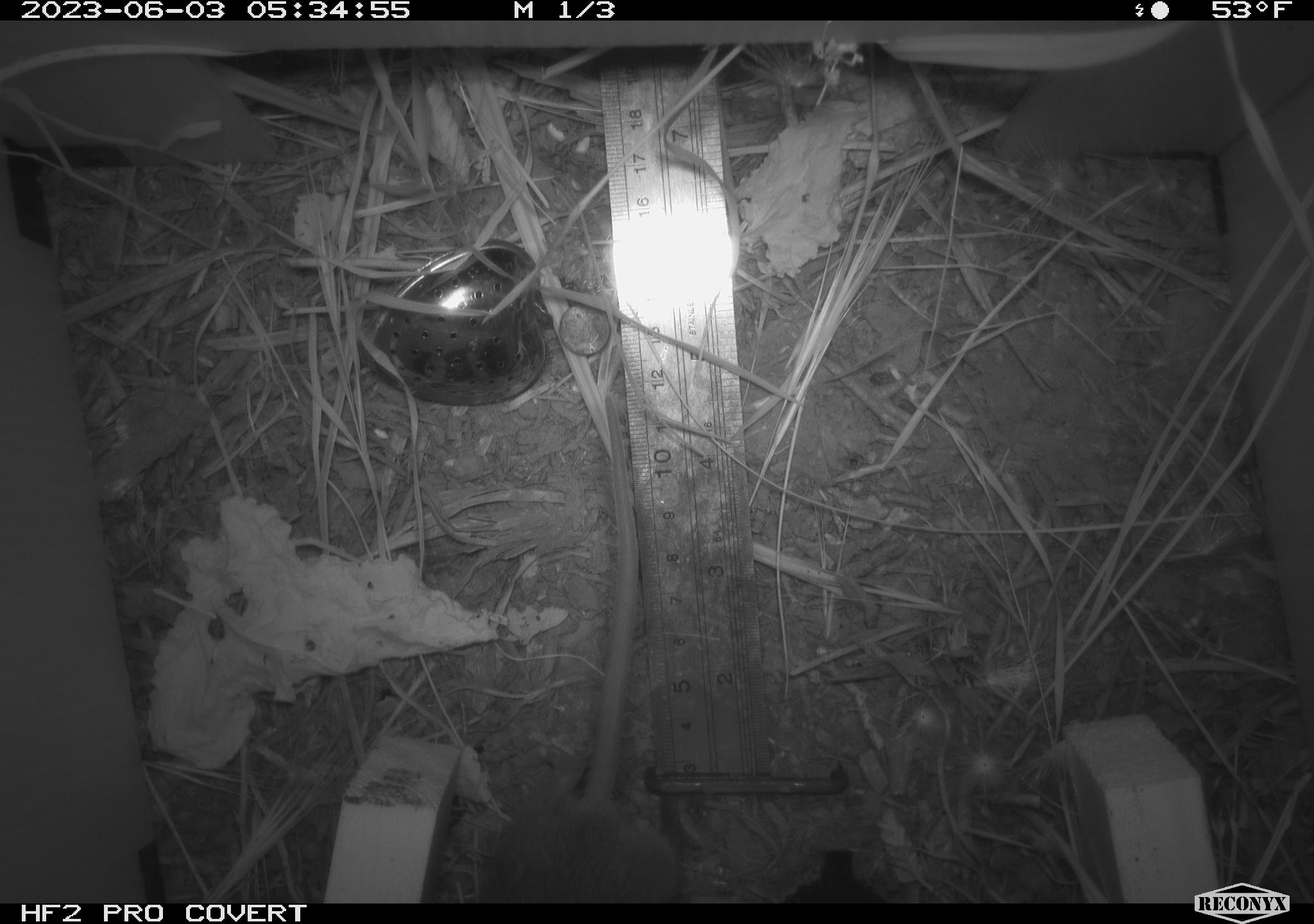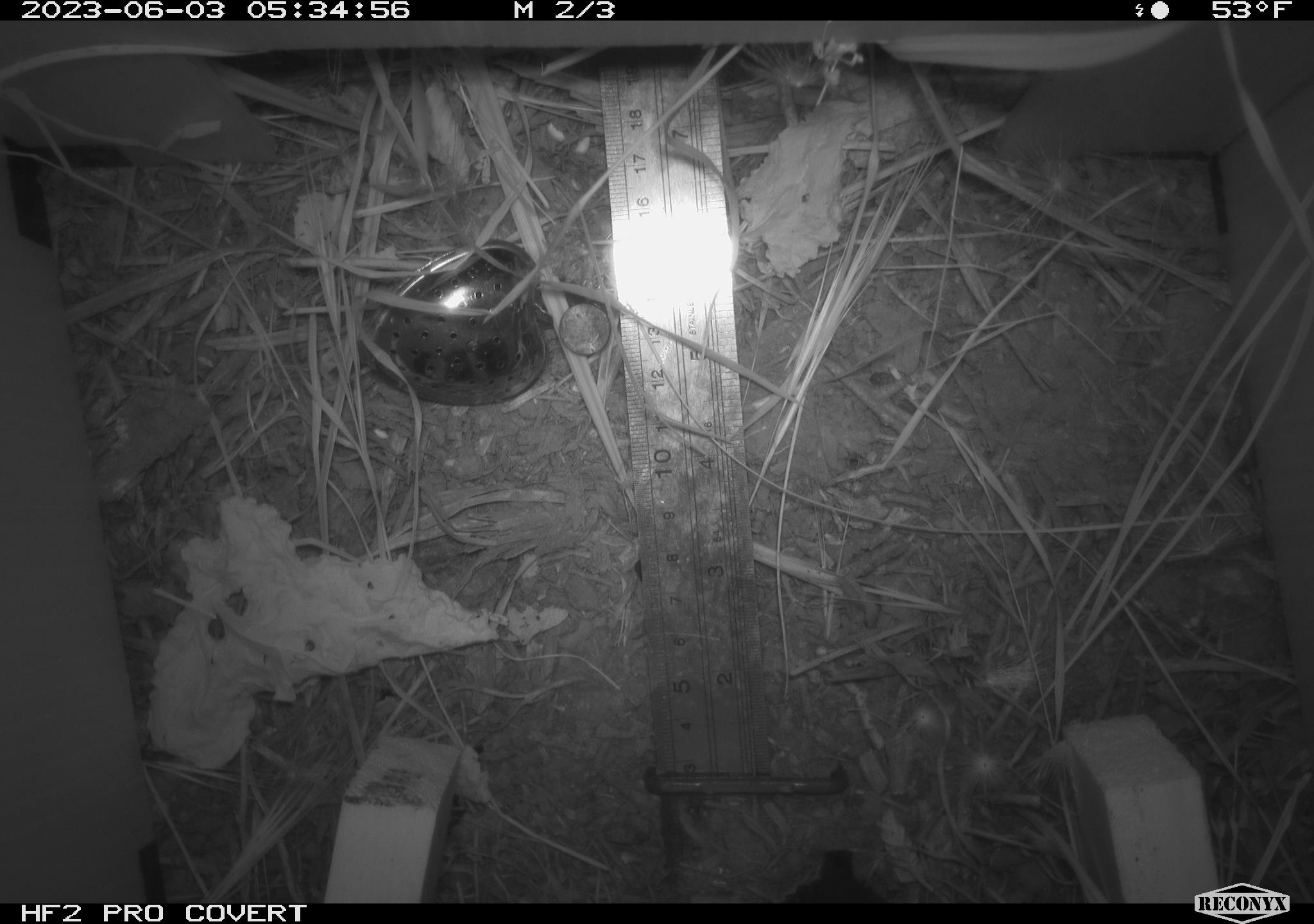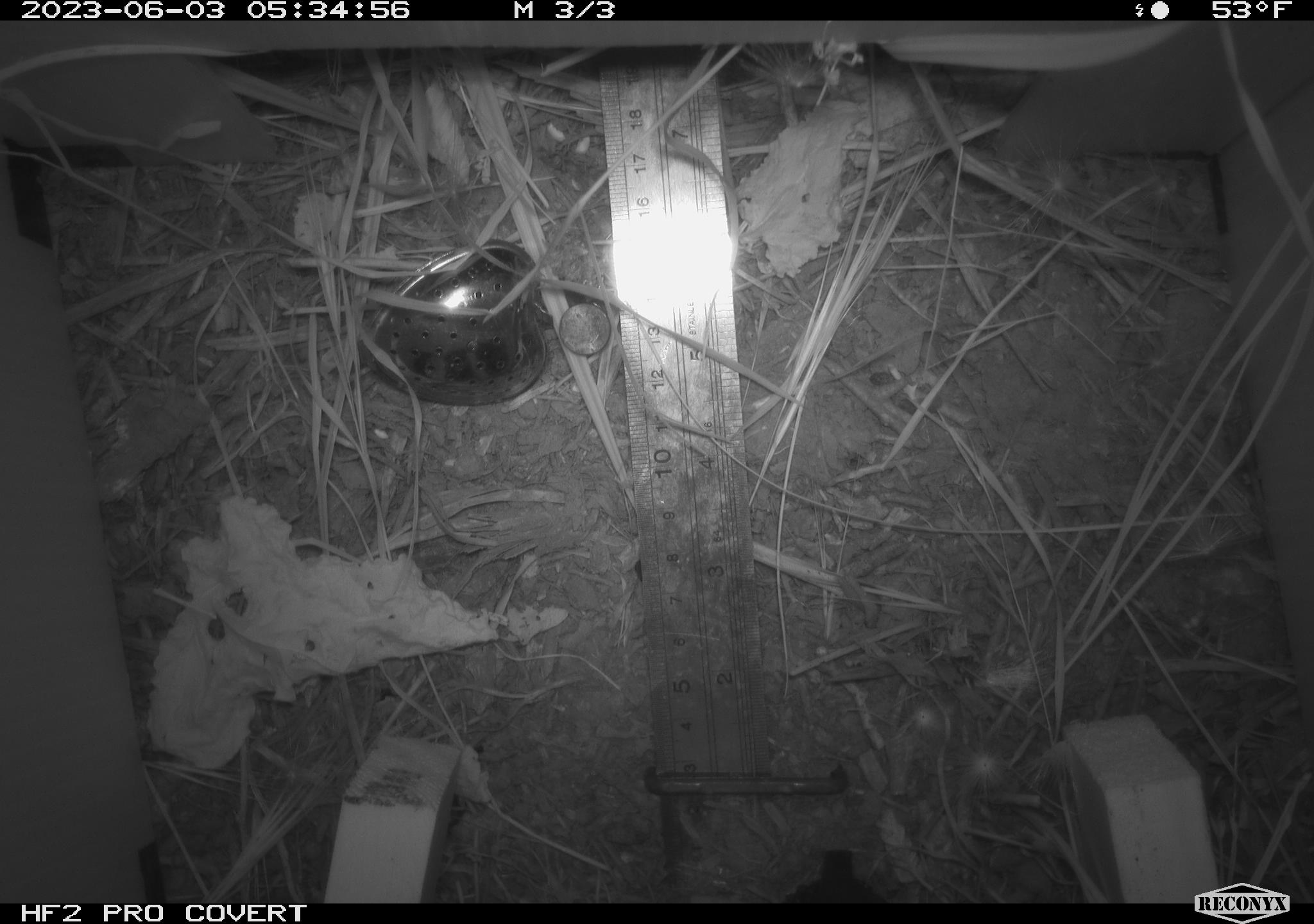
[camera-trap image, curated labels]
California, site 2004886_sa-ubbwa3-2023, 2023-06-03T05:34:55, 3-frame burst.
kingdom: Animalia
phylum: Chordata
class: Mammalia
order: Rodentia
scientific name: Rodentia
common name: mouse species